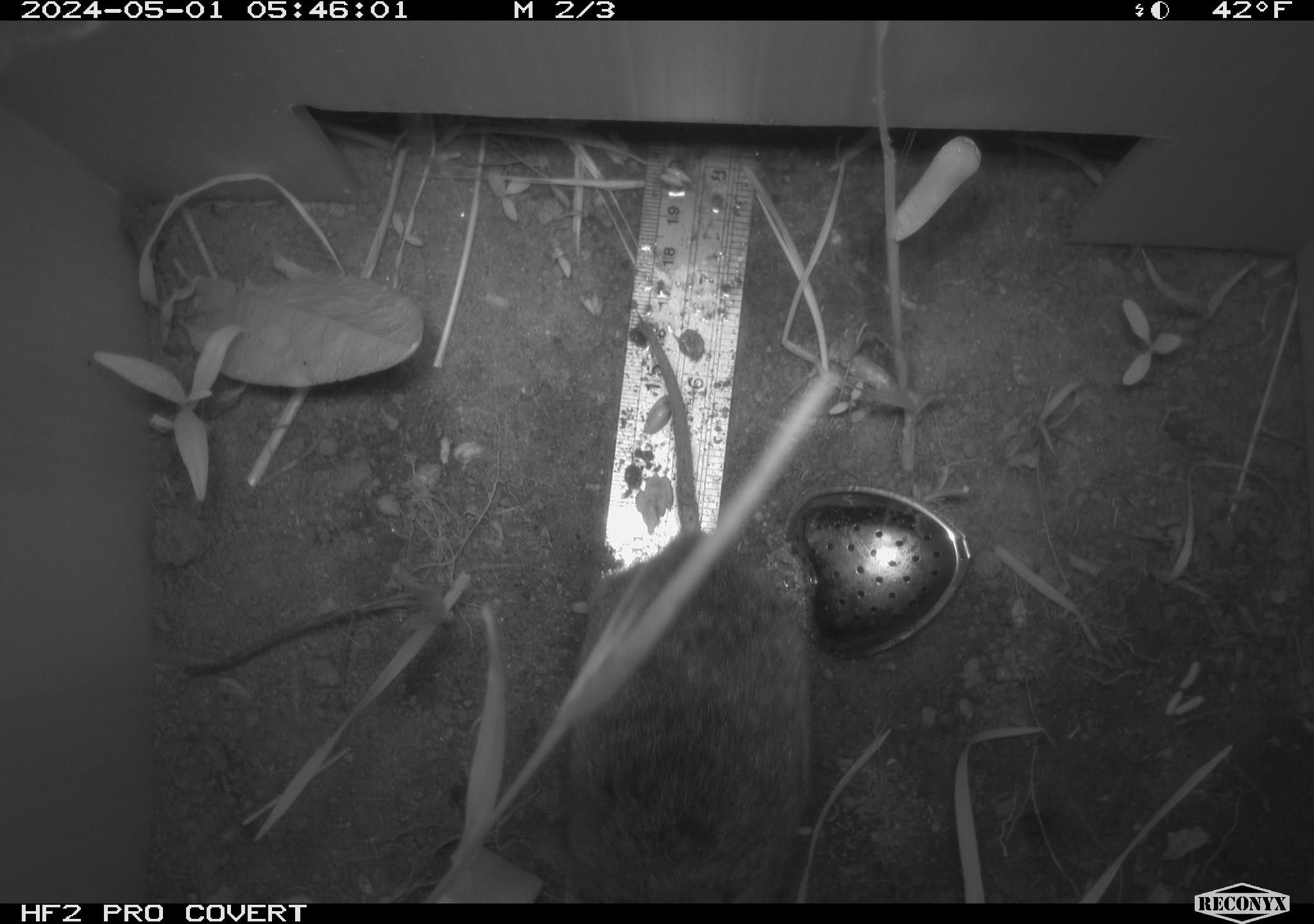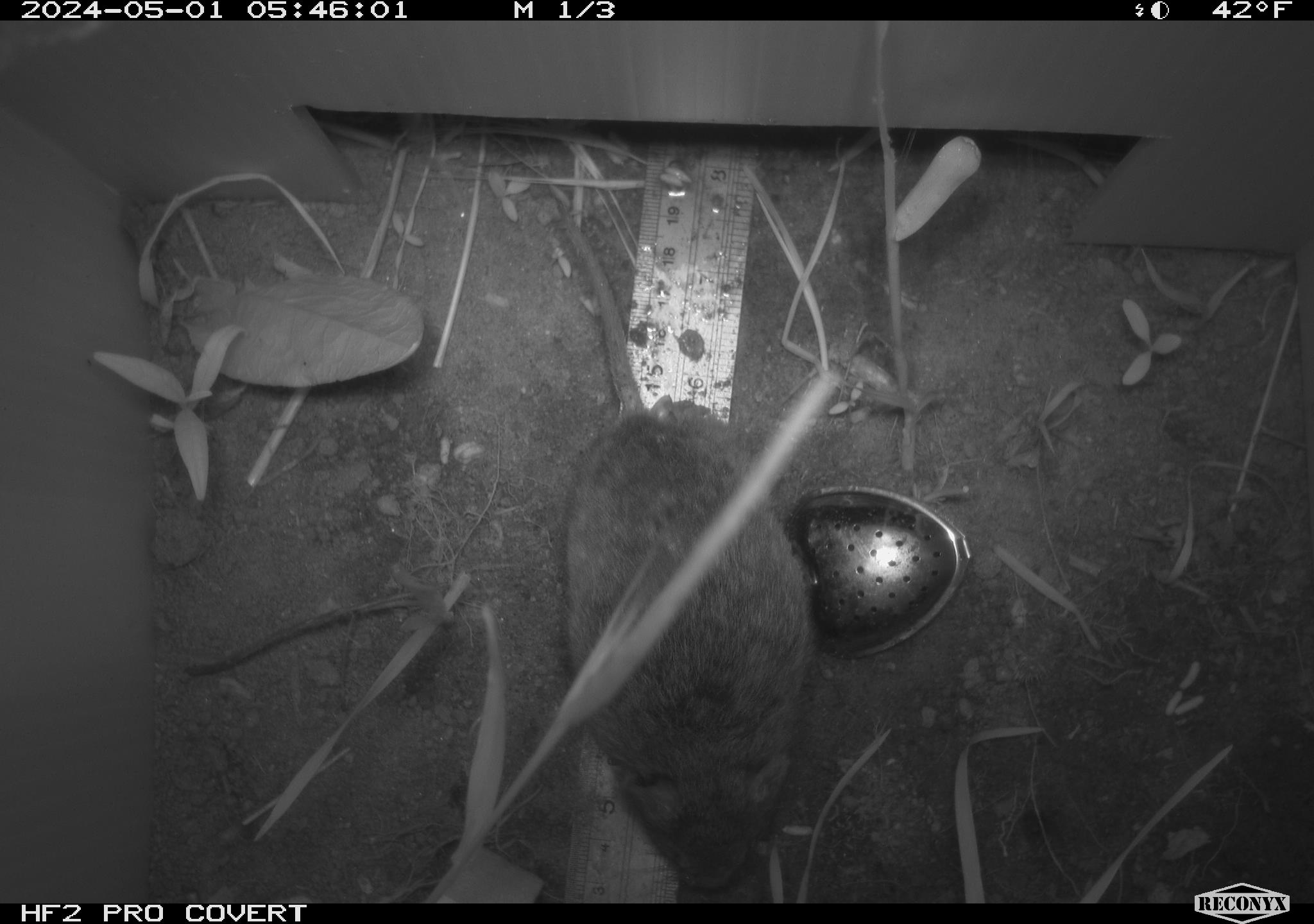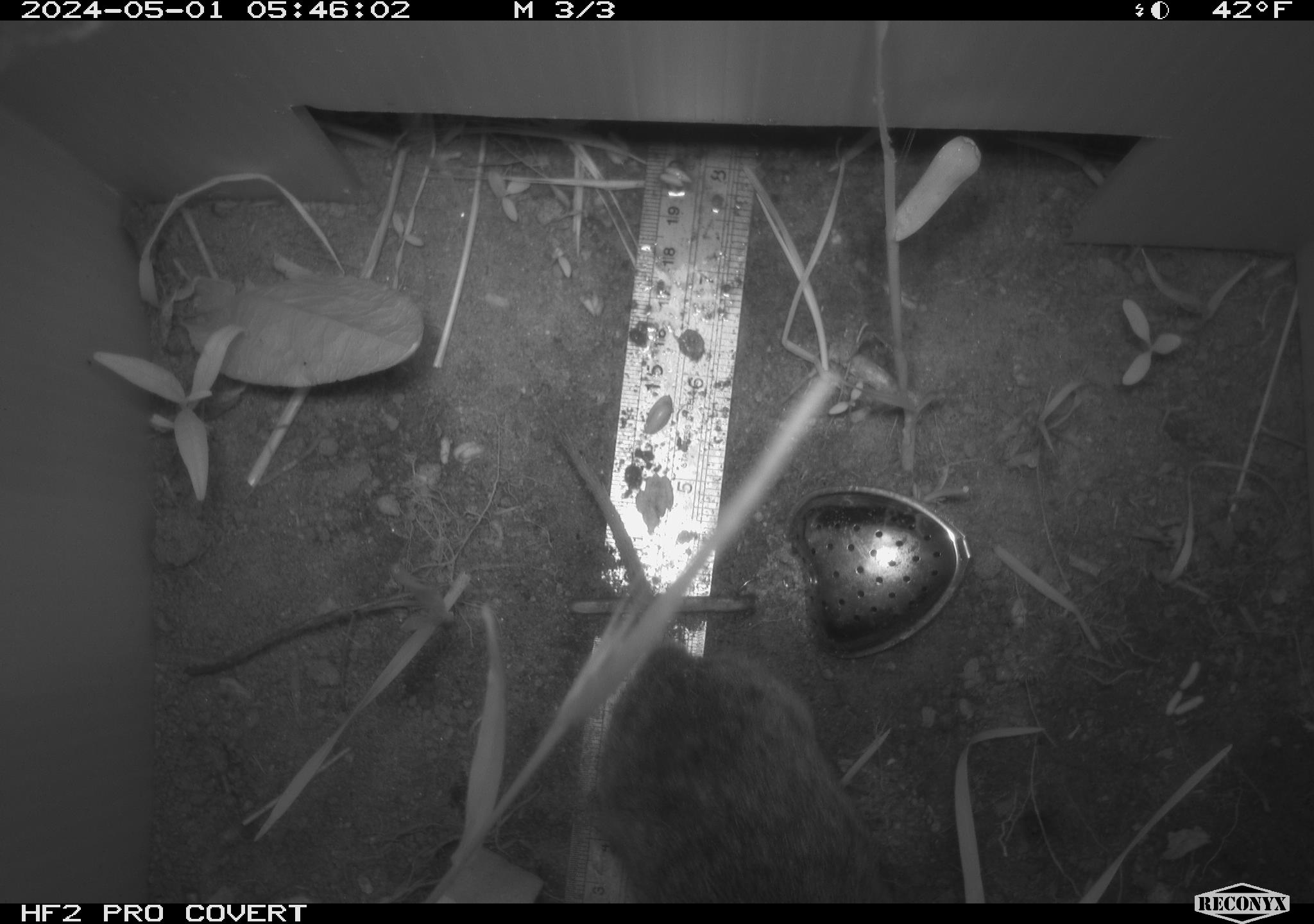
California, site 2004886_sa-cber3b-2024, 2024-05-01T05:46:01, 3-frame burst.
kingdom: Animalia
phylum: Chordata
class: Mammalia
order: Rodentia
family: Cricetidae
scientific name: Arvicolinae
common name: voles, lemmings, and muskrats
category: arvicolinae subfamily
Arvicolinae subfamily (voles, lemmings, and muskrats) (Arvicolinae).